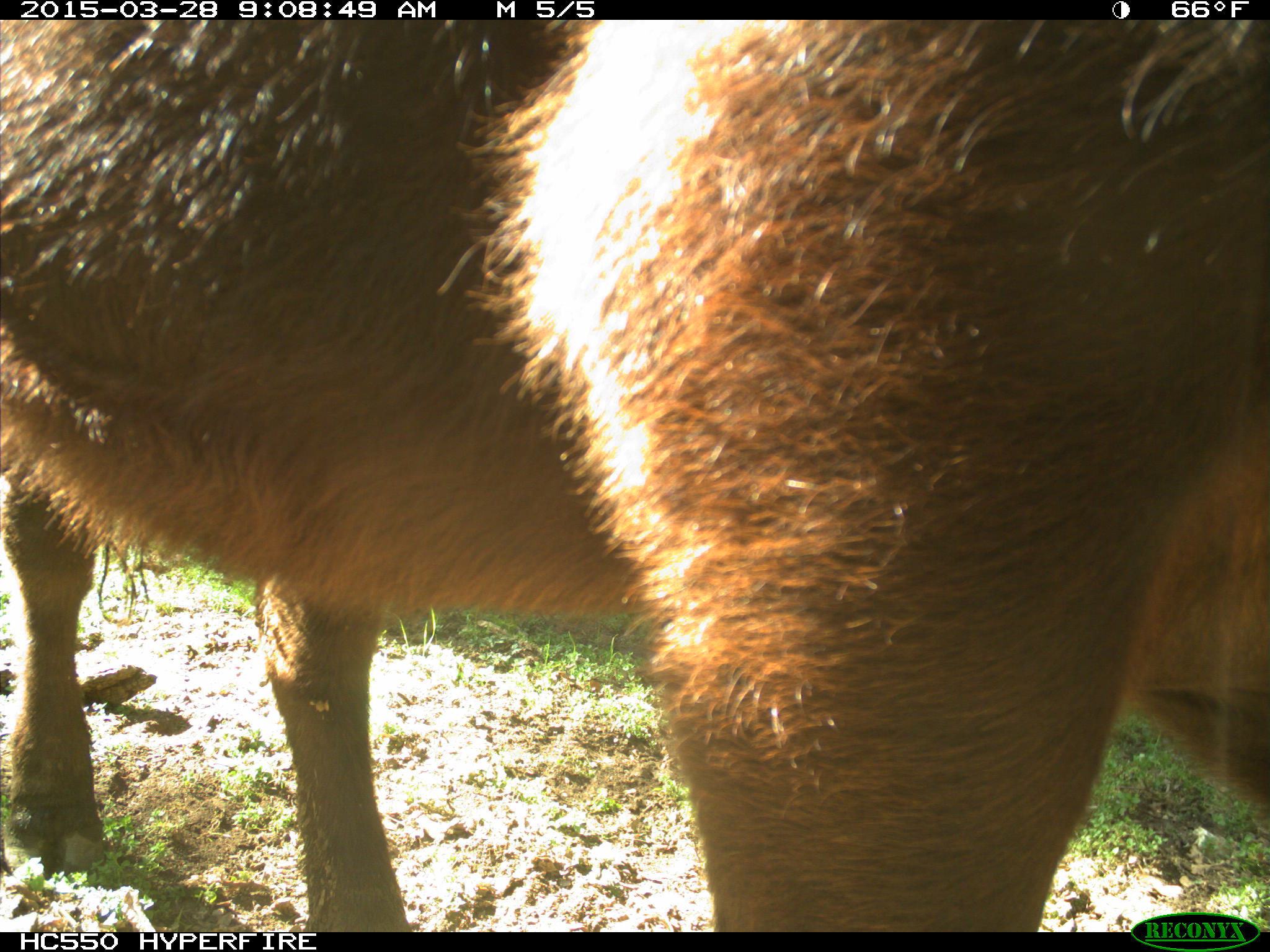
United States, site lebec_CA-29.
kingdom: Animalia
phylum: Chordata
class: Mammalia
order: Artiodactyla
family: Bovidae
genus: Bos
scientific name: Bos taurus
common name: domestic cow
Bos taurus (domestic cow).